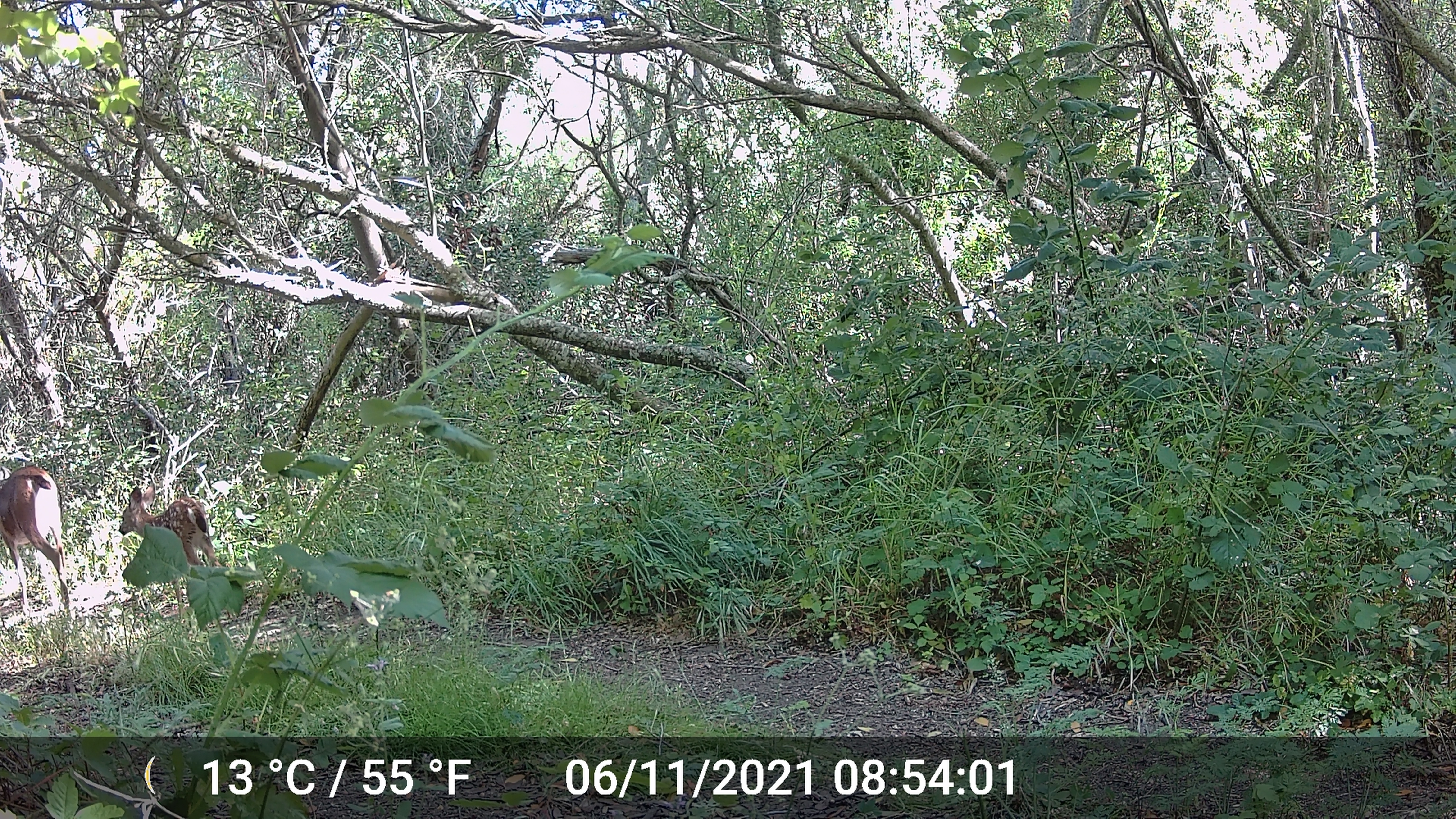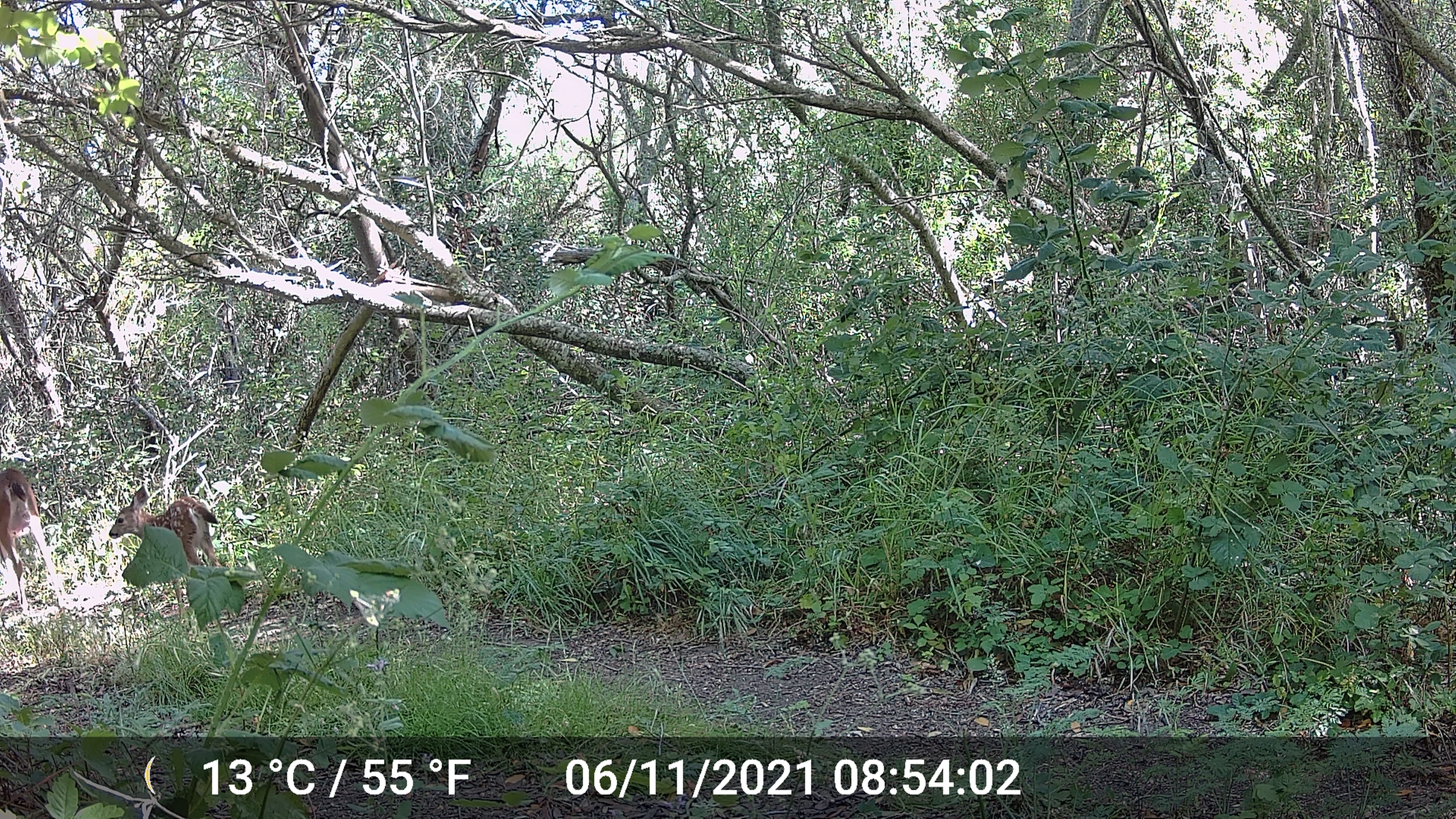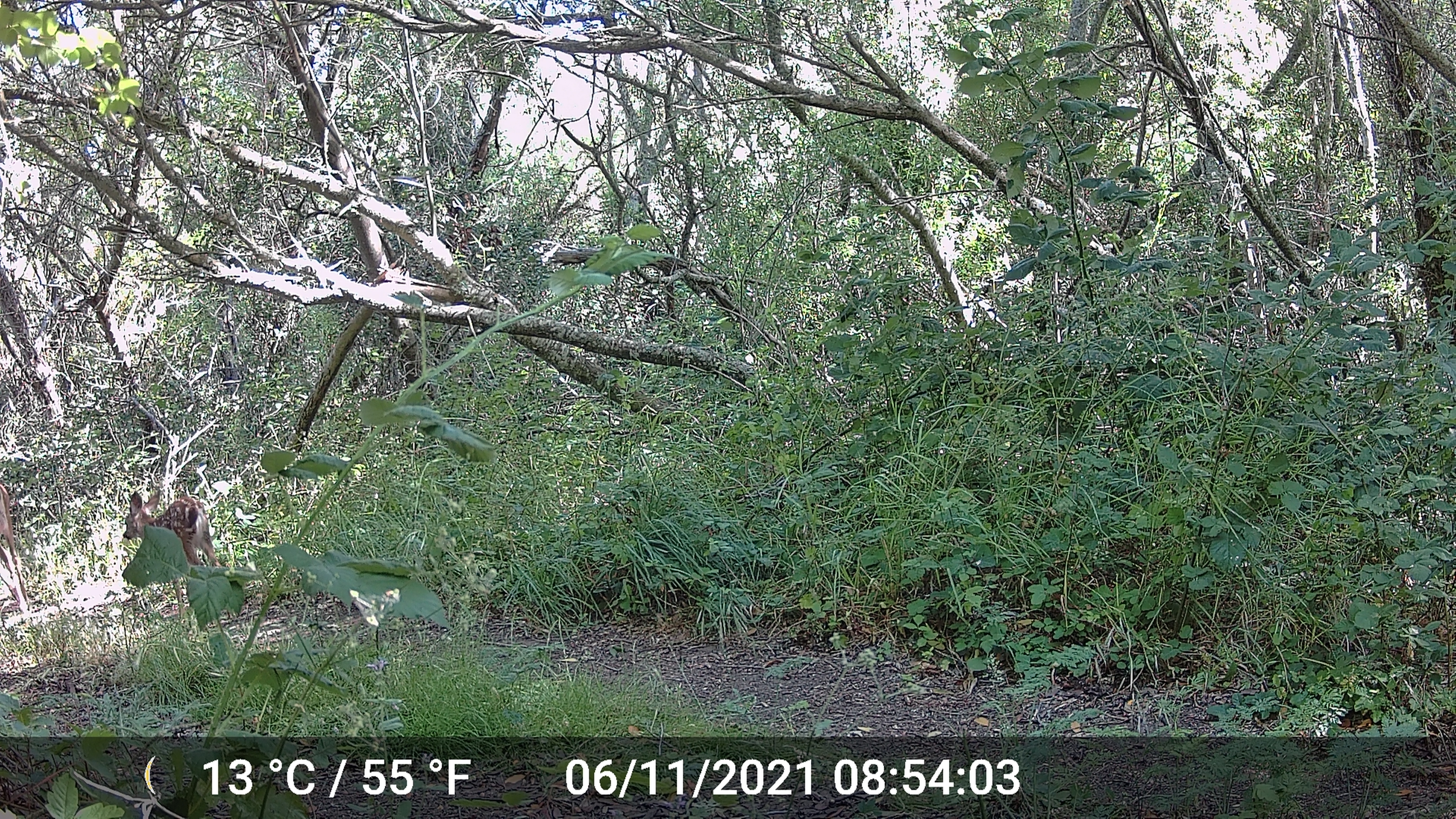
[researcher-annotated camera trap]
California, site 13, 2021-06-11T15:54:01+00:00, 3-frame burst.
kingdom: Animalia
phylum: Chordata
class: Mammalia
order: Artiodactyla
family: Cervidae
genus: Odocoileus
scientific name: Odocoileus hemionus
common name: mule deer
Mule deer (Odocoileus hemionus).